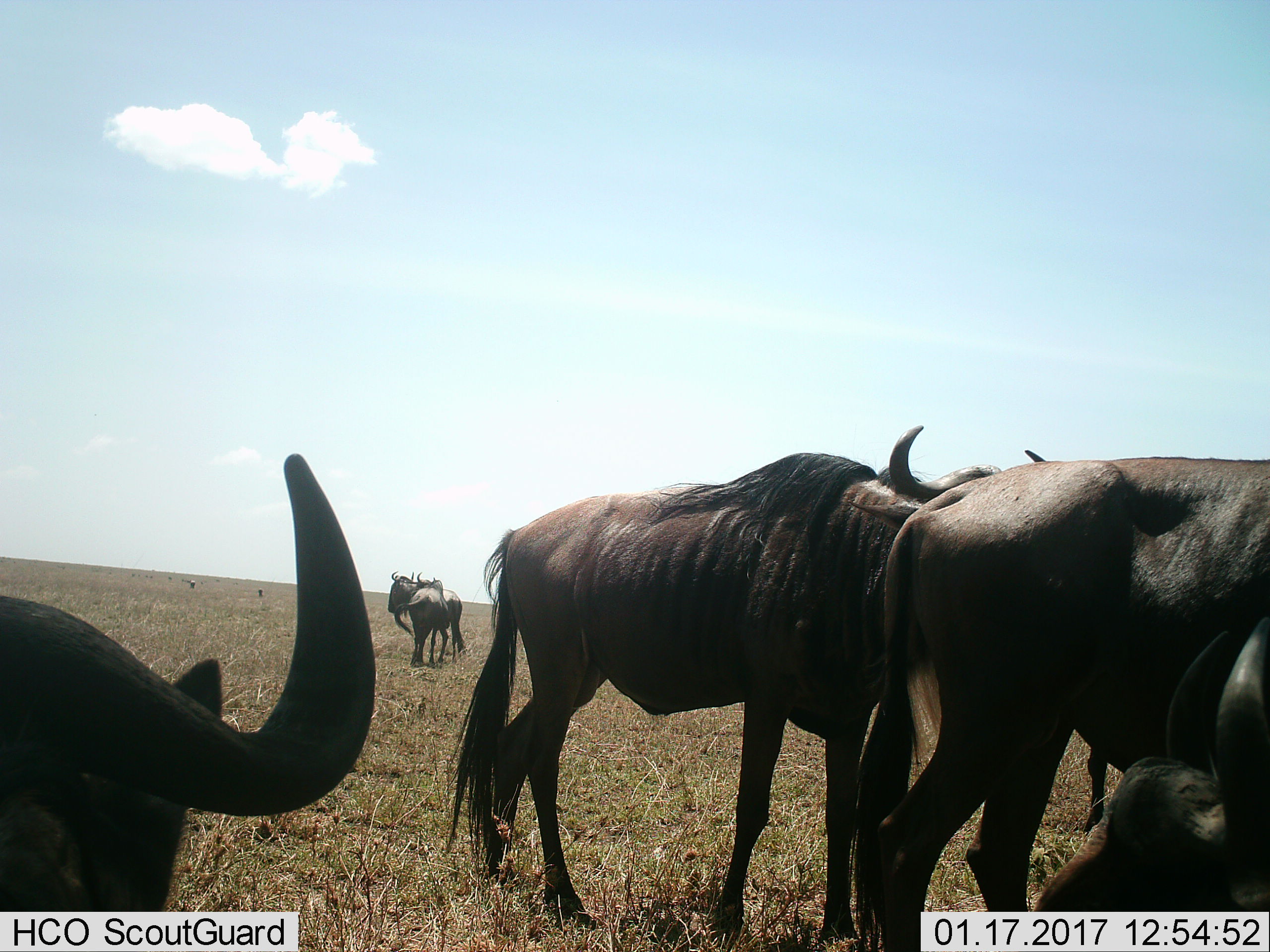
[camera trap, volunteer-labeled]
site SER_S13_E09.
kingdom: Animalia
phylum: Chordata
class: Mammalia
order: Artiodactyla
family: Bovidae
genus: Connochaetes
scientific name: Connochaetes taurinus taurinus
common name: blue wildebeest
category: wildebeestblue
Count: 6.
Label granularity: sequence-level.